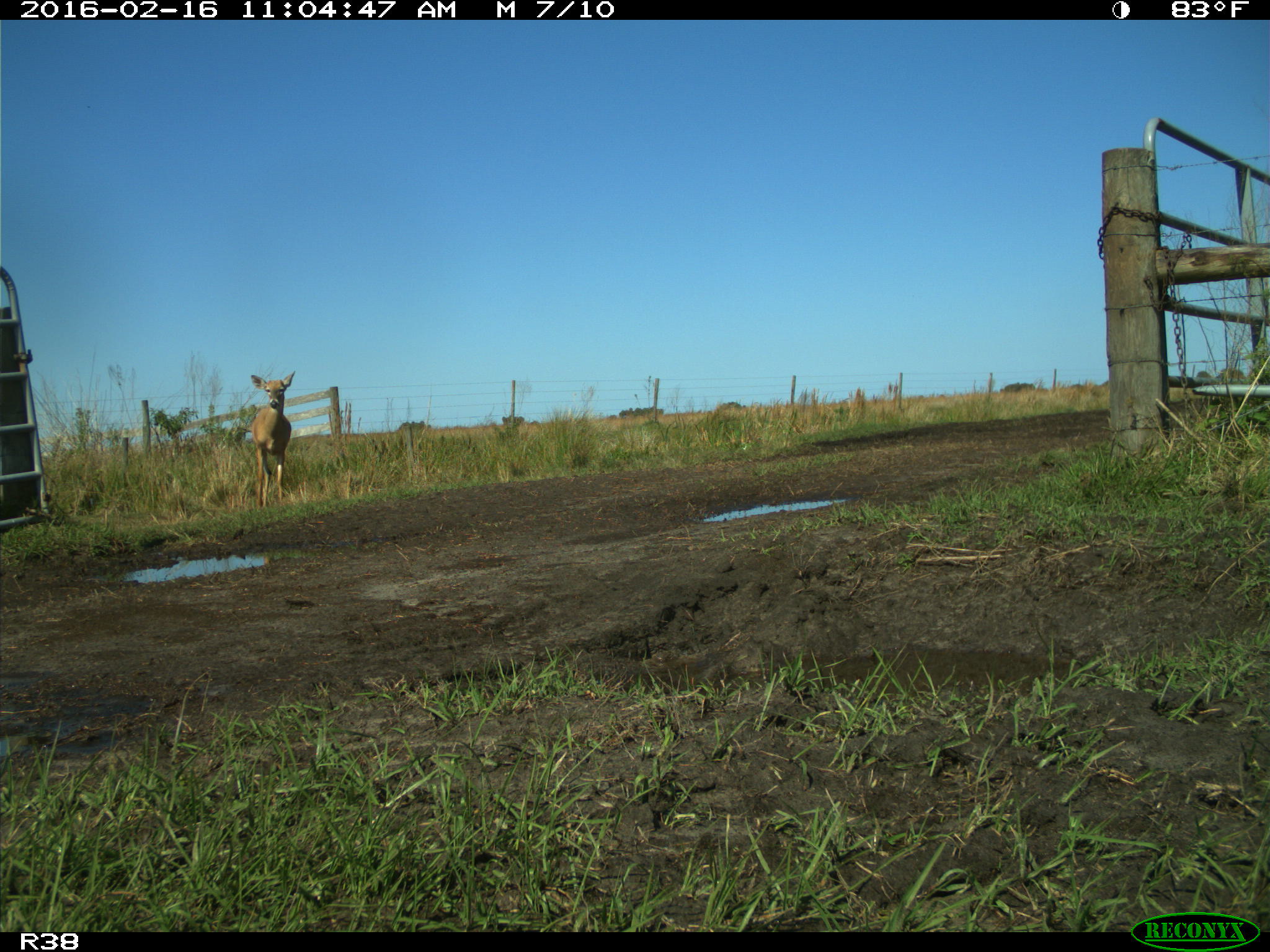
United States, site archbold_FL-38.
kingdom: Animalia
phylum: Chordata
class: Mammalia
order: Artiodactyla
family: Cervidae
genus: Odocoileus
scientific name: Odocoileus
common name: deer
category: unidentified deer